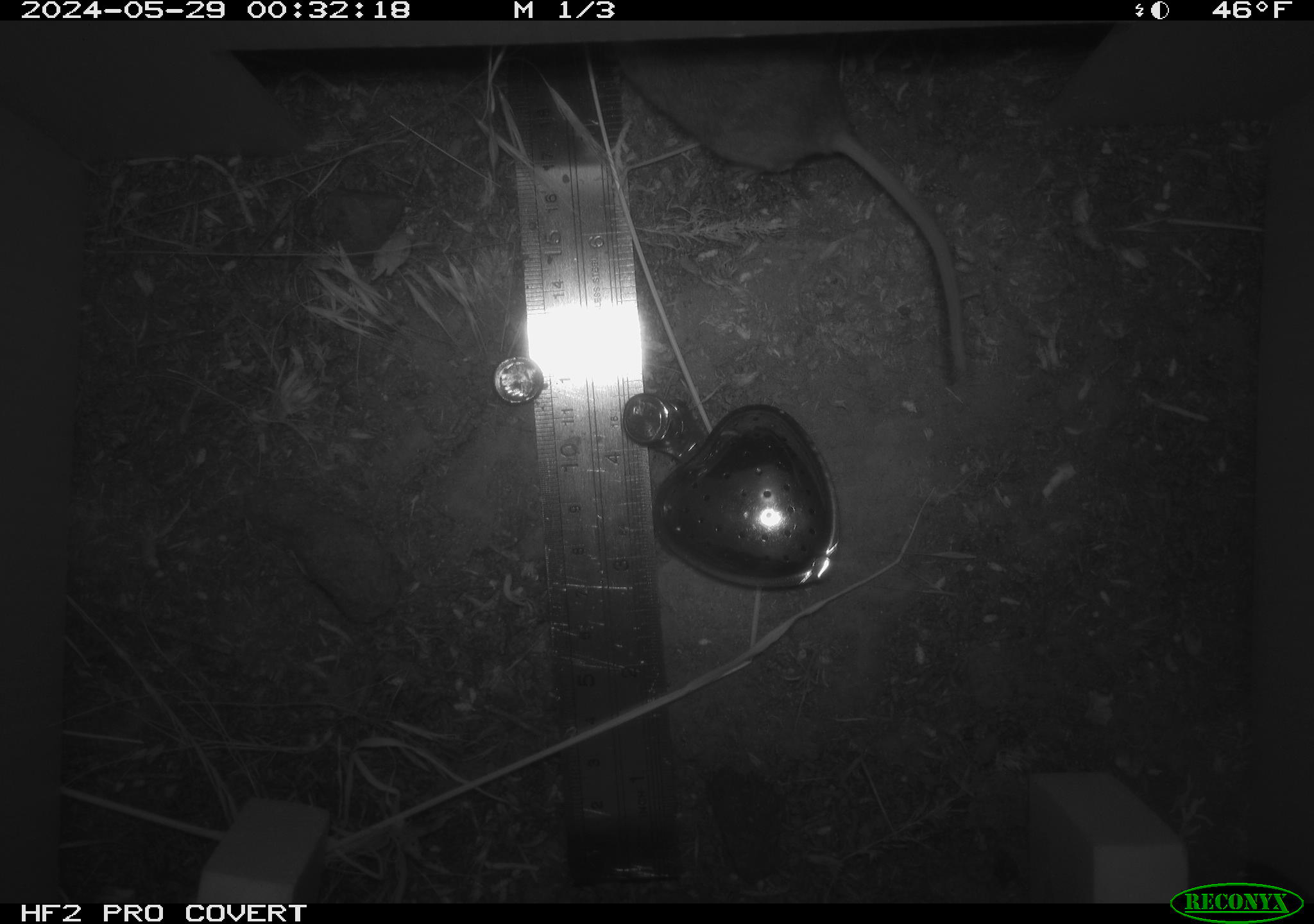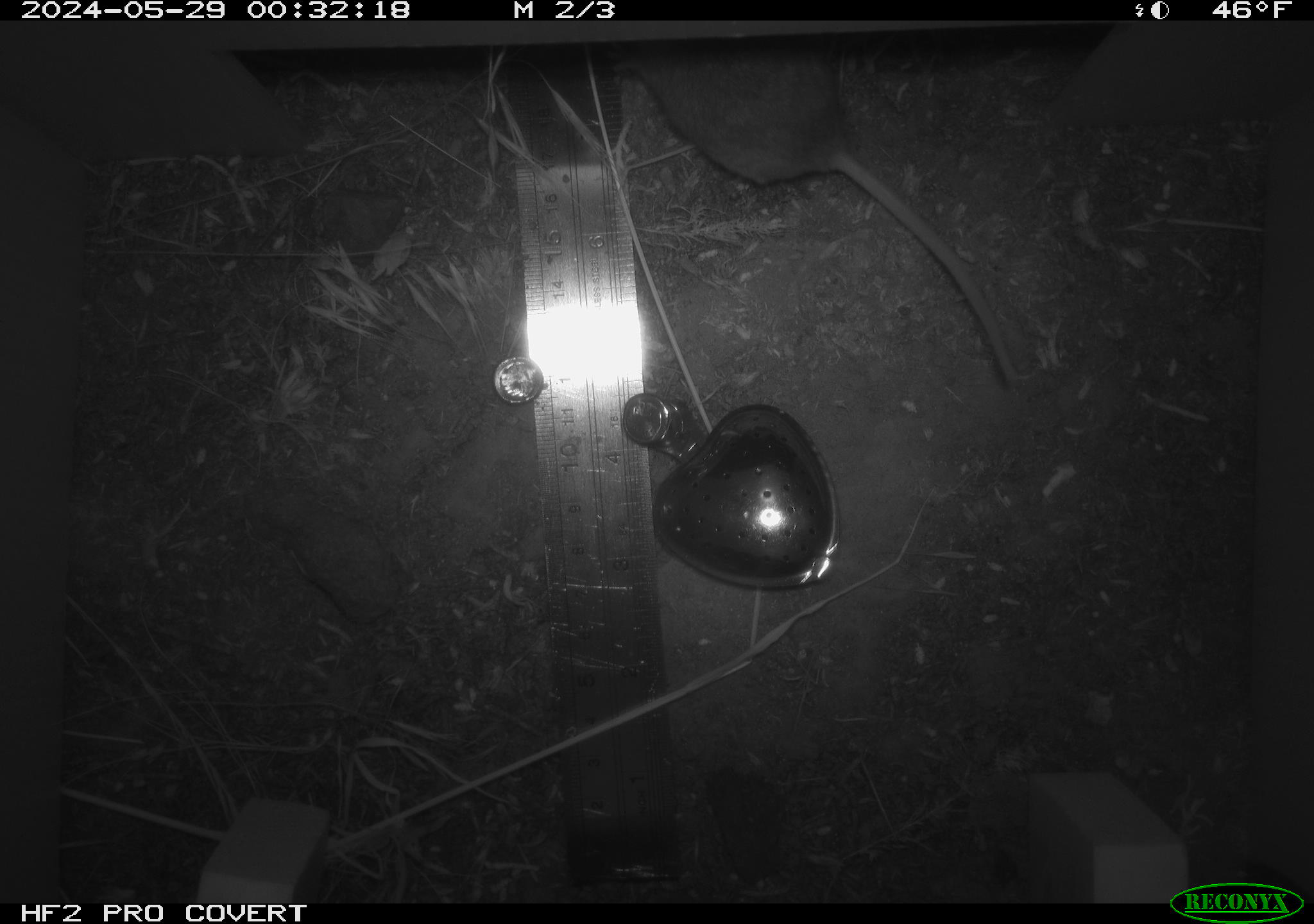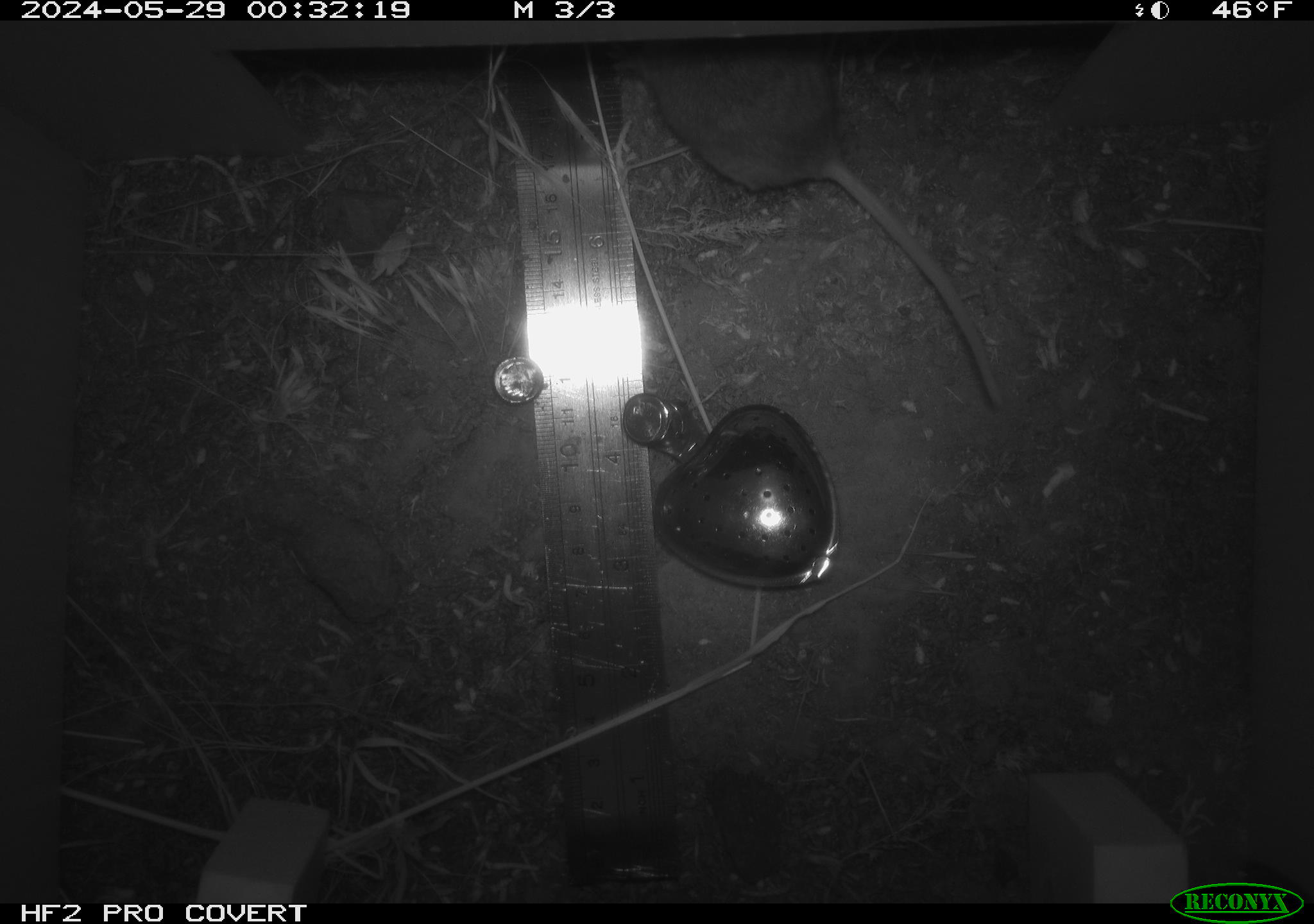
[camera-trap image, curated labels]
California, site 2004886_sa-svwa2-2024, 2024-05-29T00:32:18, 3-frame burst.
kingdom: Animalia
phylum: Chordata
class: Mammalia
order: Rodentia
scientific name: Rodentia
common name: mouse species